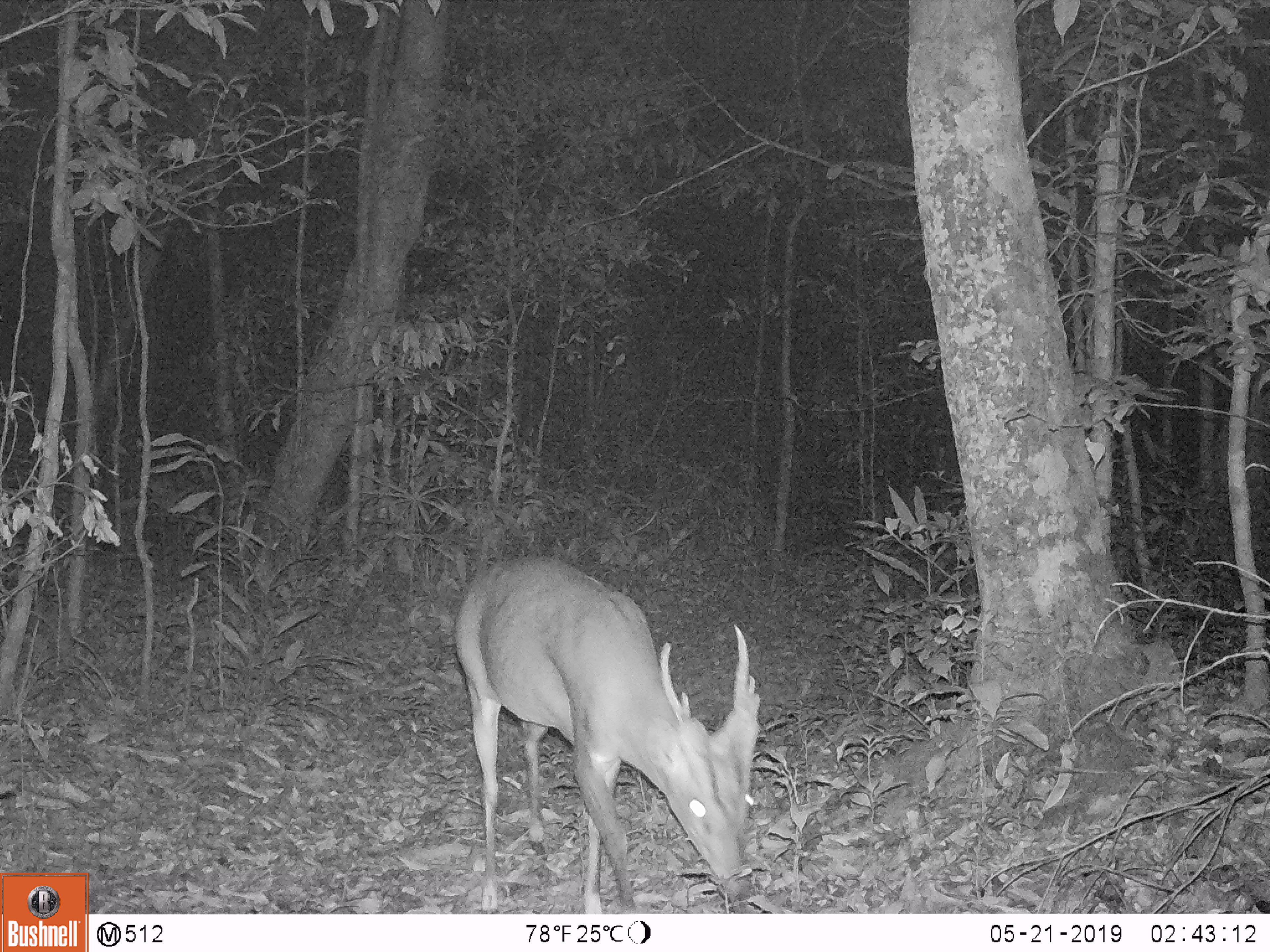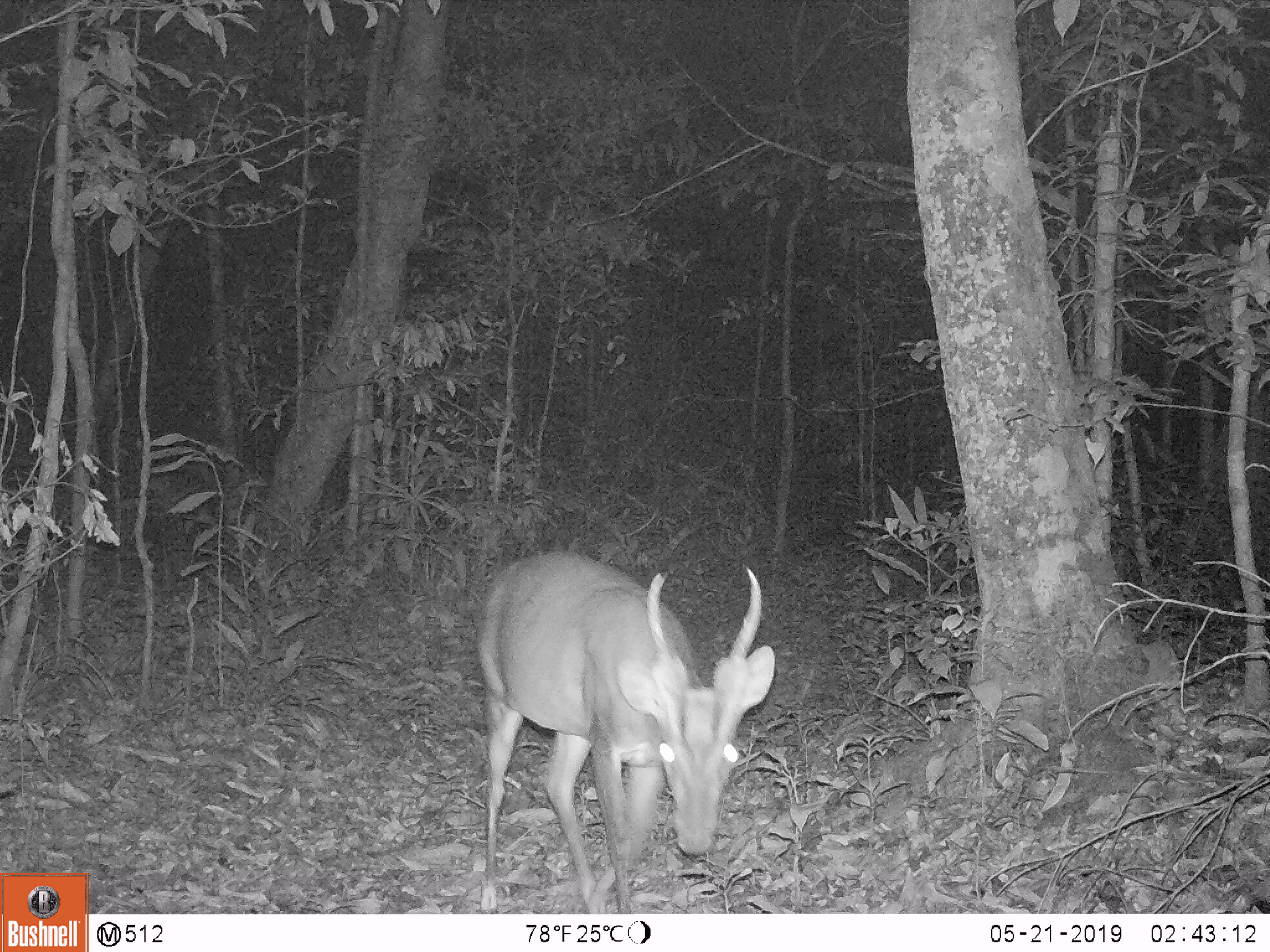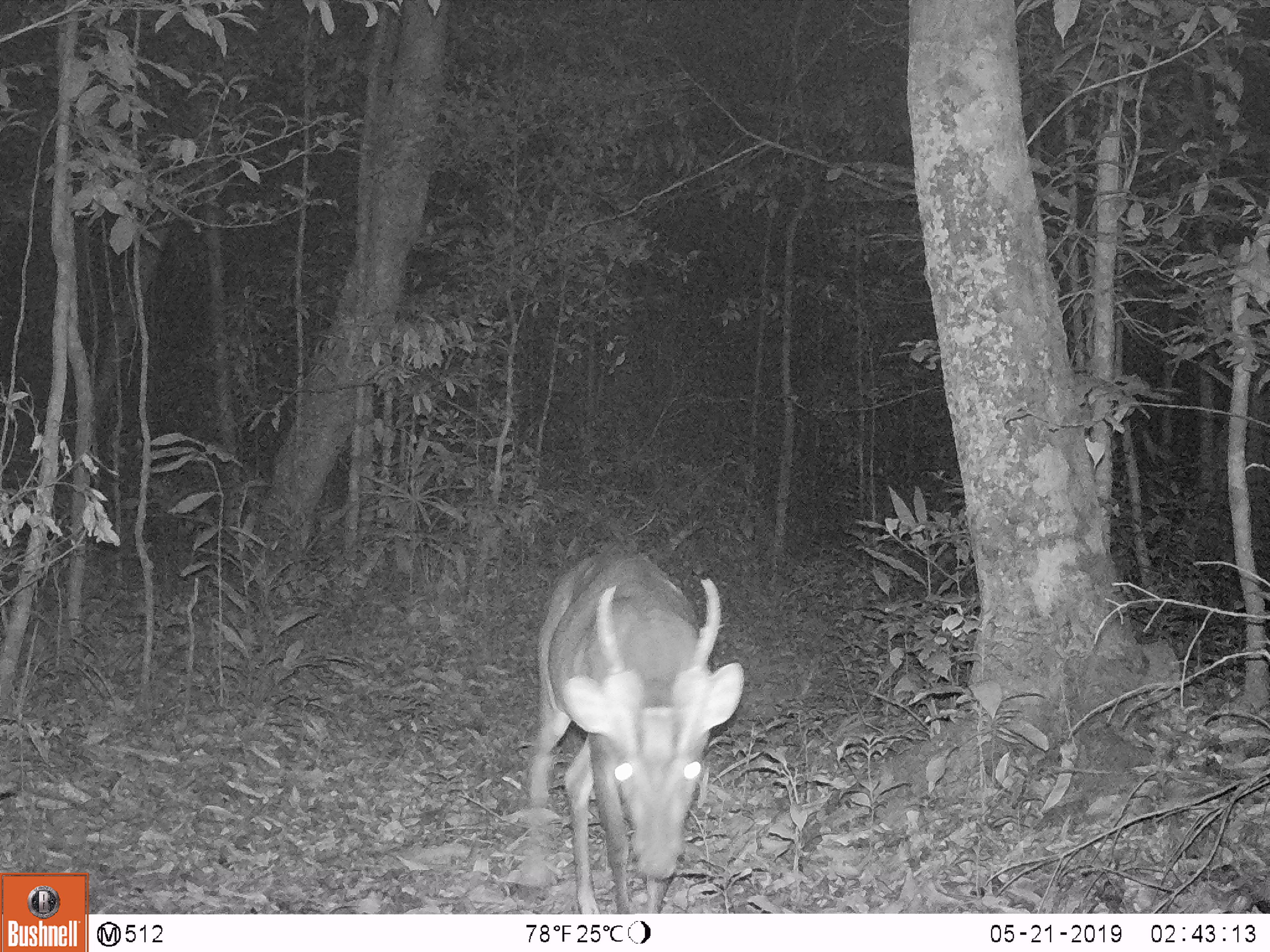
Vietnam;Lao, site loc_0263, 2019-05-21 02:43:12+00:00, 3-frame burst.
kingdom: Animalia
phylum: Chordata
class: Mammalia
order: Artiodactyla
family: Cervidae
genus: Muntiacus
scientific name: Muntiacus vuquangensis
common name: large-antlered muntjac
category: large antlered muntjac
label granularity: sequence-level